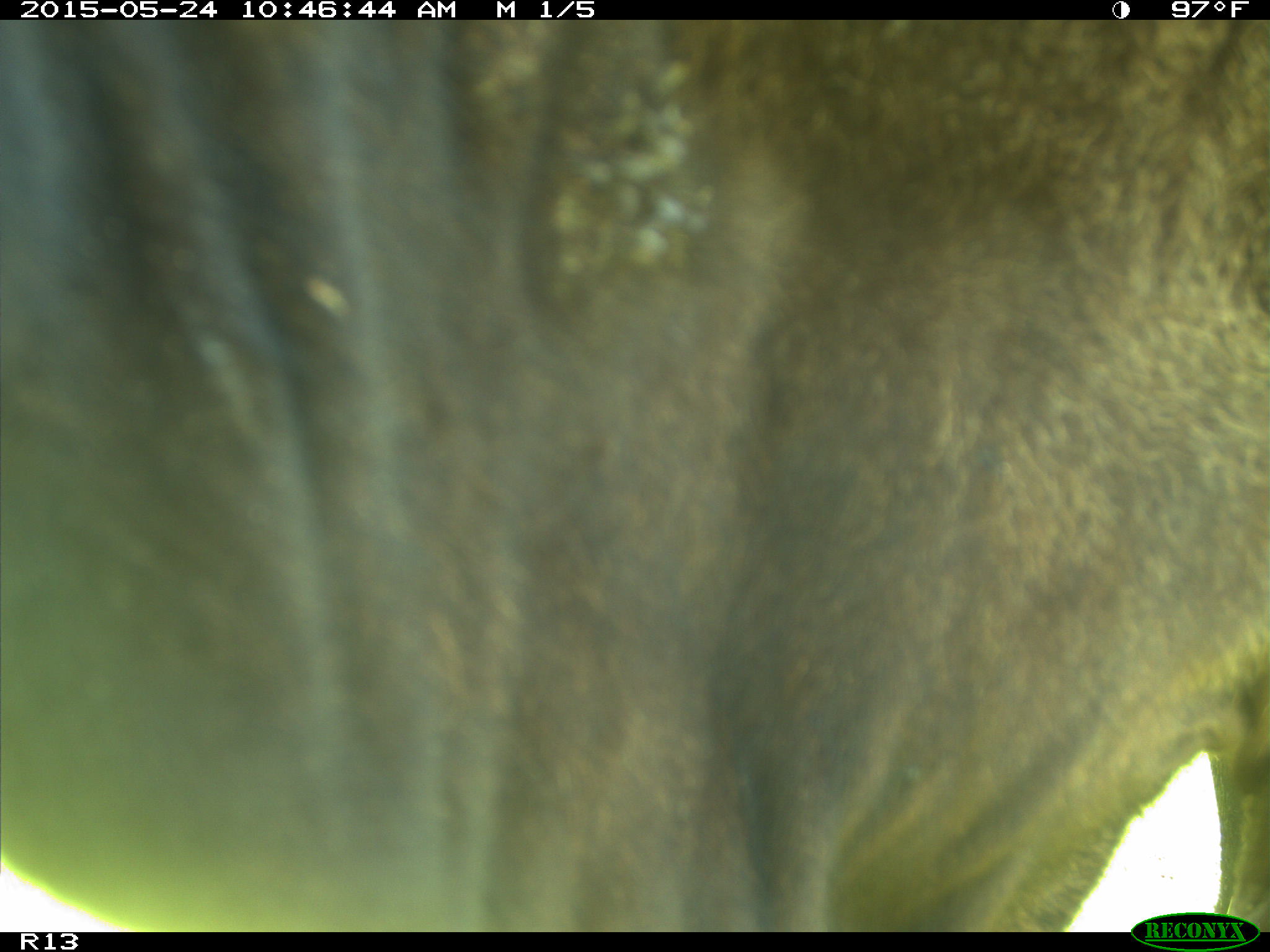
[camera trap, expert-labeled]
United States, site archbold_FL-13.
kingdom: Animalia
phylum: Chordata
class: Mammalia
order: Artiodactyla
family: Bovidae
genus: Bos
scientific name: Bos taurus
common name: domestic cow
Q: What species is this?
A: Bos taurus (domestic cow).